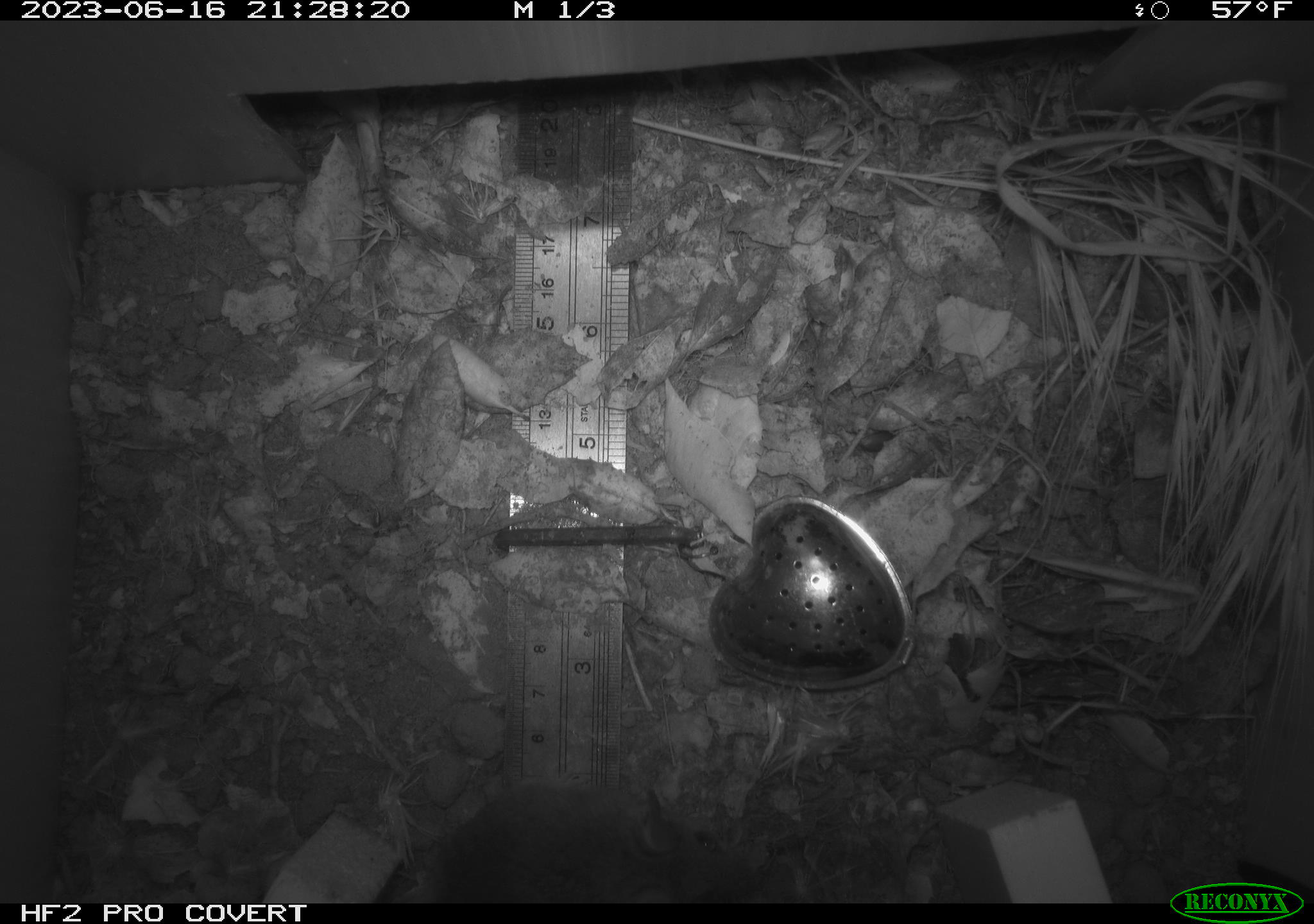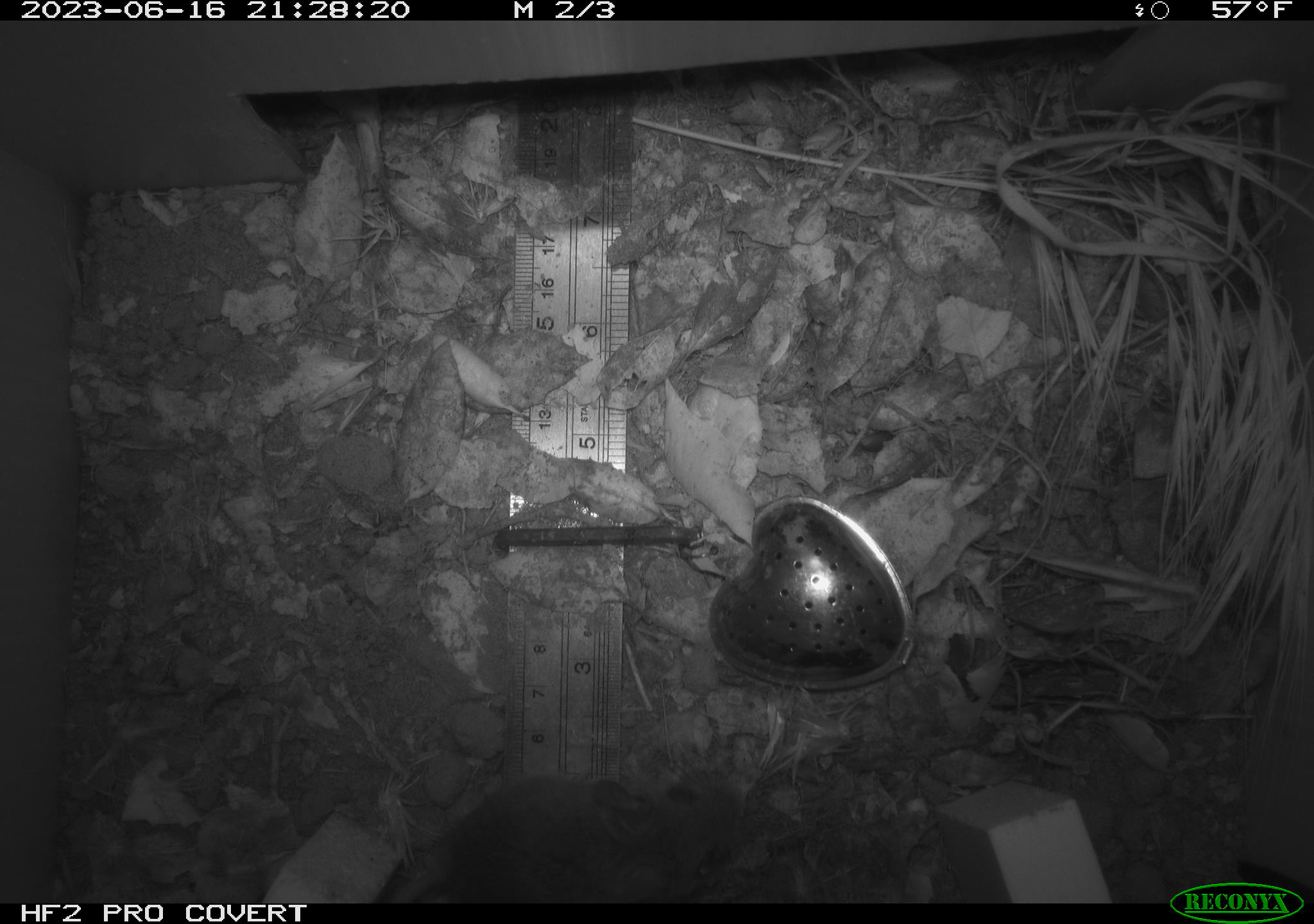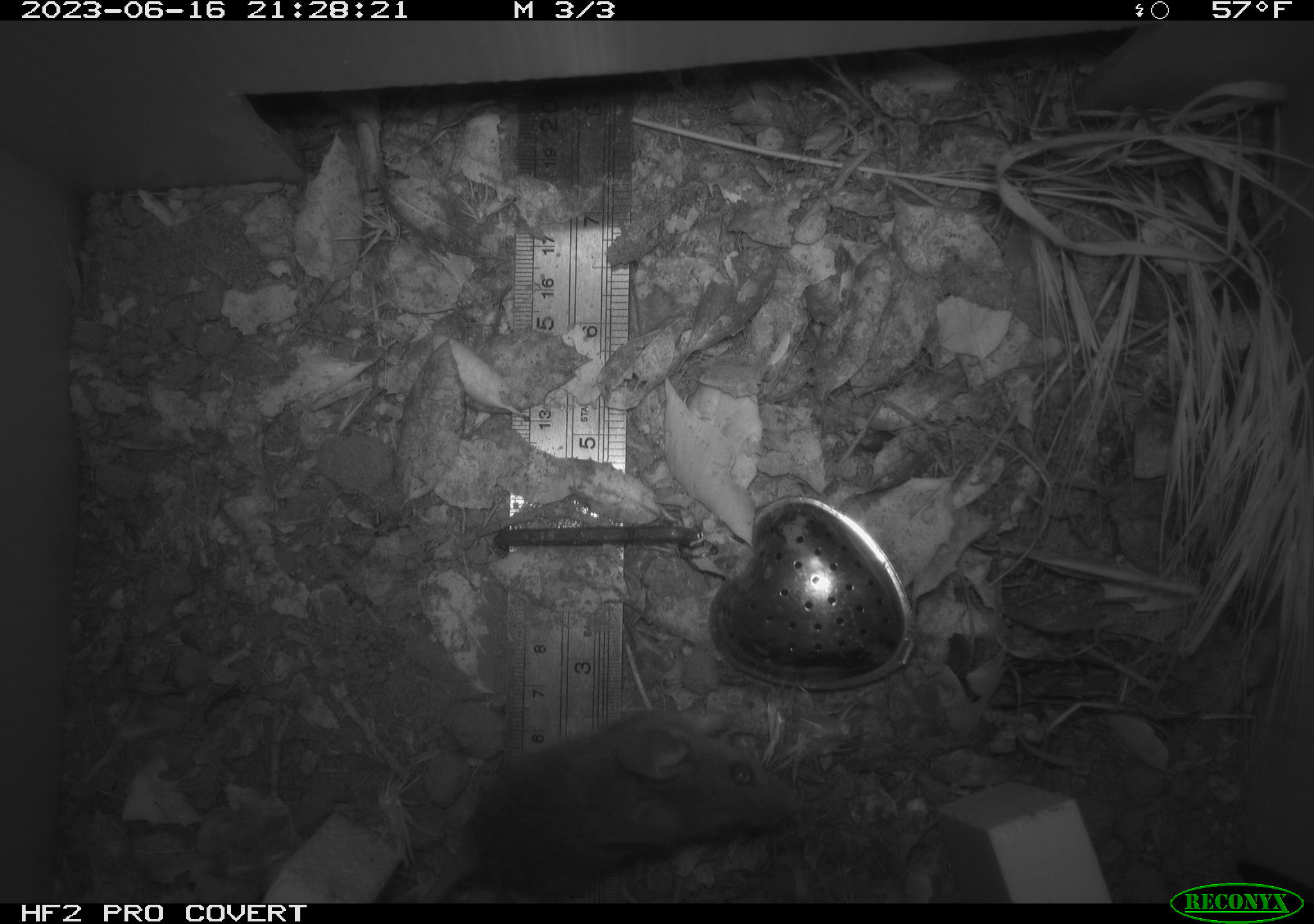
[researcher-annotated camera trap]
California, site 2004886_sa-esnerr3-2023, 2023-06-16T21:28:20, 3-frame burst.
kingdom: Animalia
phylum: Chordata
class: Mammalia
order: Rodentia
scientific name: Rodentia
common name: mouse species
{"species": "mouse species (Rodentia)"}